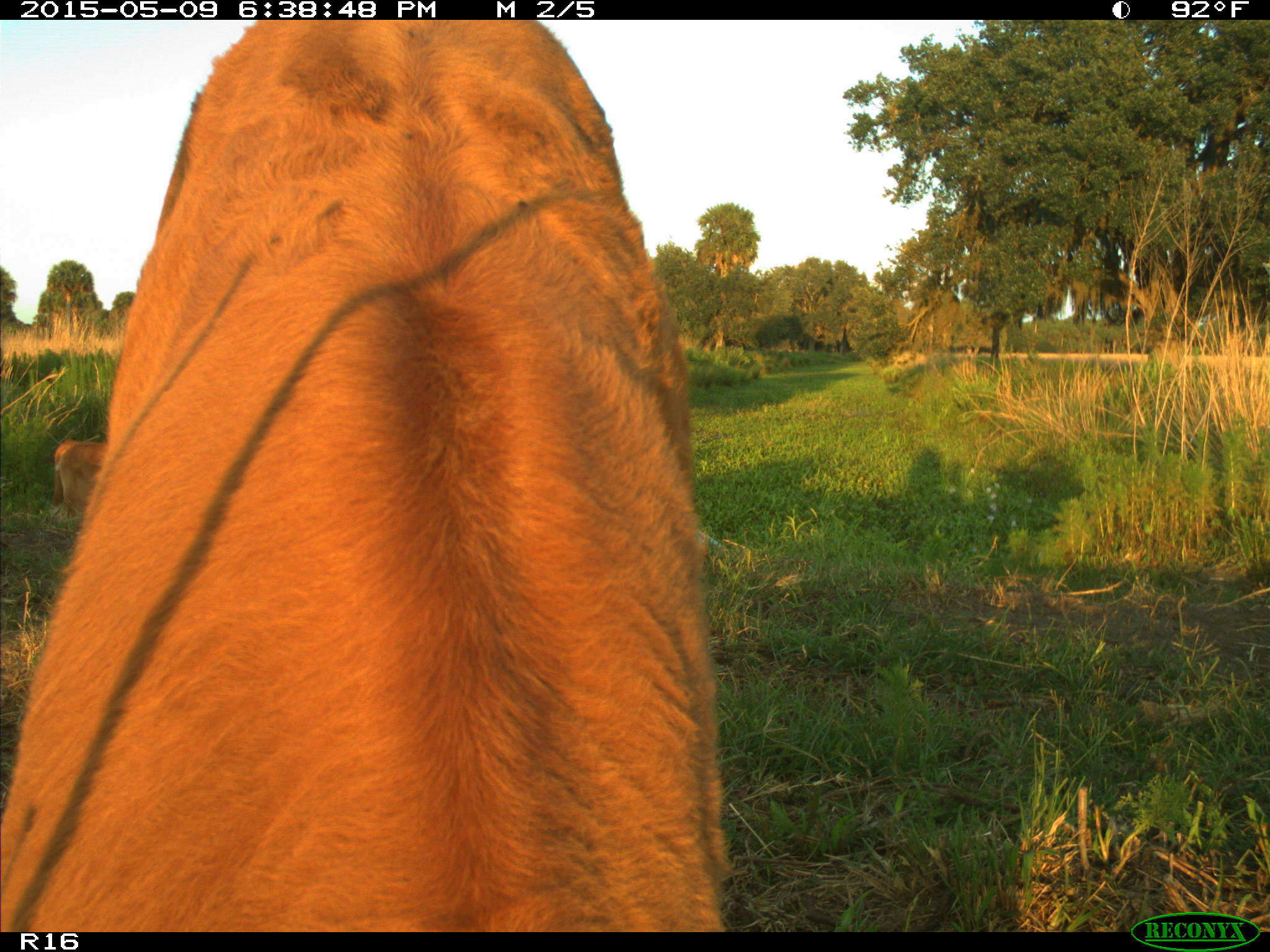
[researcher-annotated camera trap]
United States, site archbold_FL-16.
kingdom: Animalia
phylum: Chordata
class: Mammalia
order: Artiodactyla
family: Bovidae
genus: Bos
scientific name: Bos taurus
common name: domestic cow